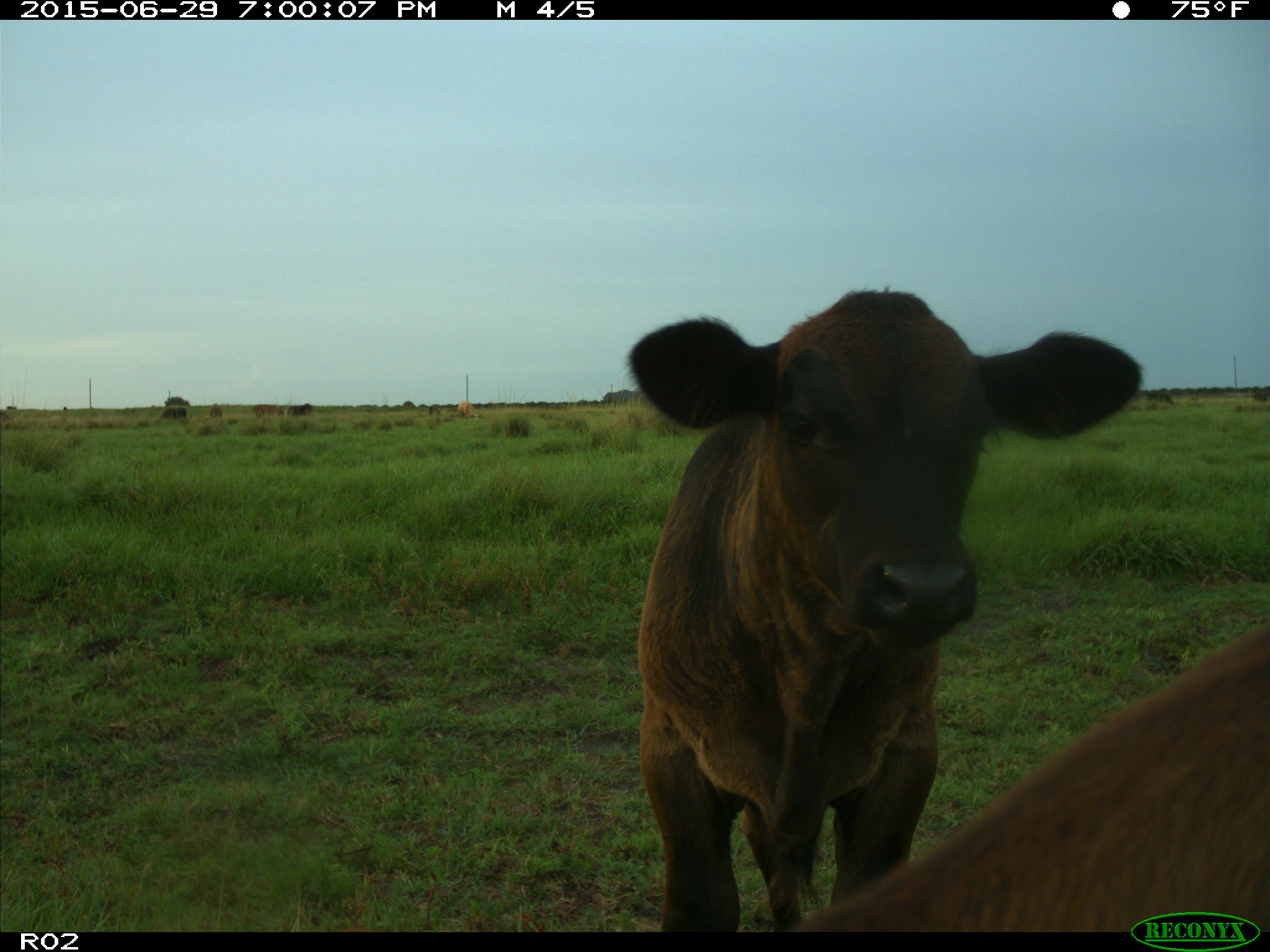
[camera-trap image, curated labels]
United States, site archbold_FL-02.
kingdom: Animalia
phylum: Chordata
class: Mammalia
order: Artiodactyla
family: Bovidae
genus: Bos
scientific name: Bos taurus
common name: domestic cow